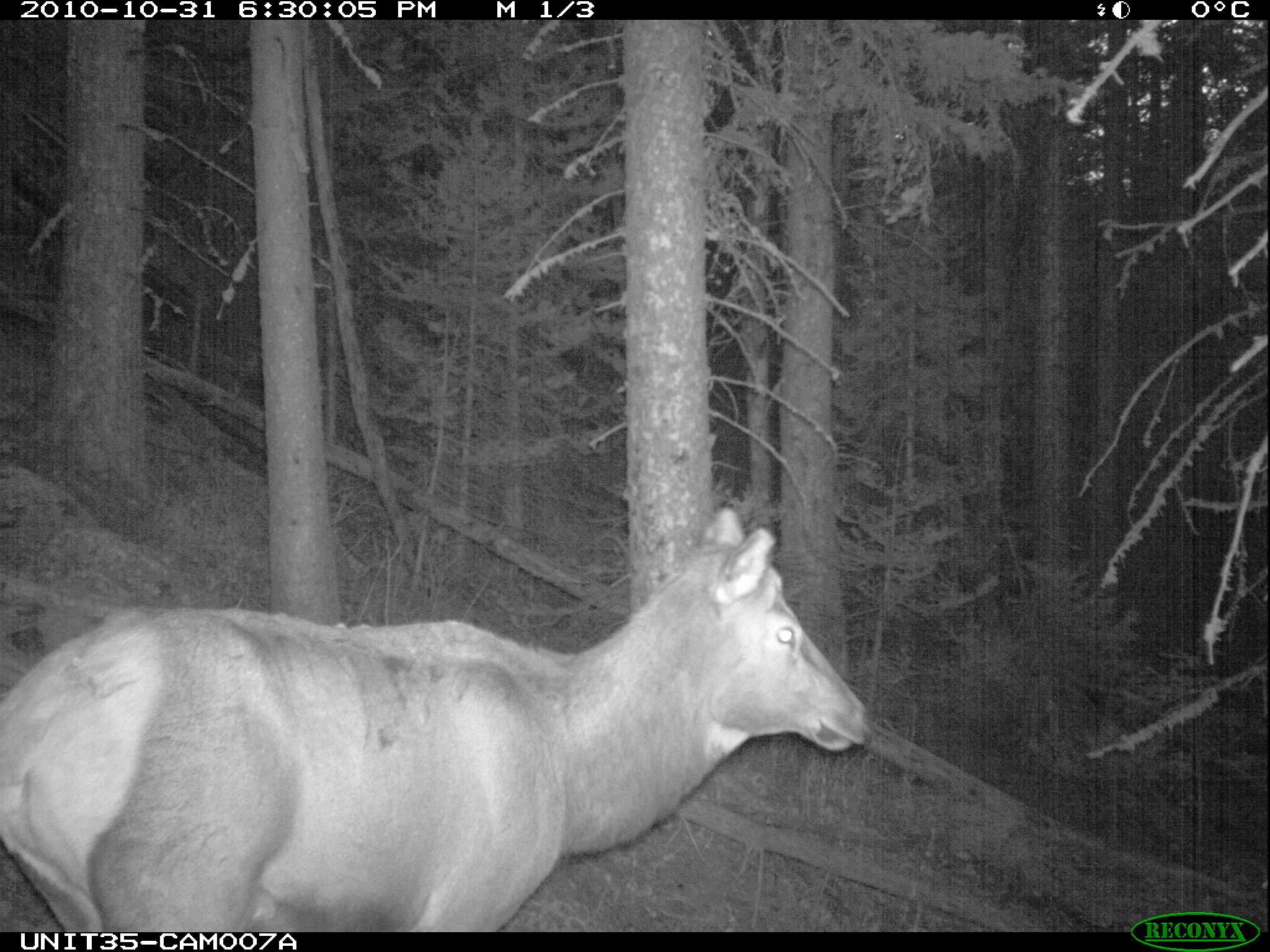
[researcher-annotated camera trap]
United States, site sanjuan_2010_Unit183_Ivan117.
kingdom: Animalia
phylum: Chordata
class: Mammalia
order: Artiodactyla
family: Cervidae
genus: Cervus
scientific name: Cervus elaphus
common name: red deer